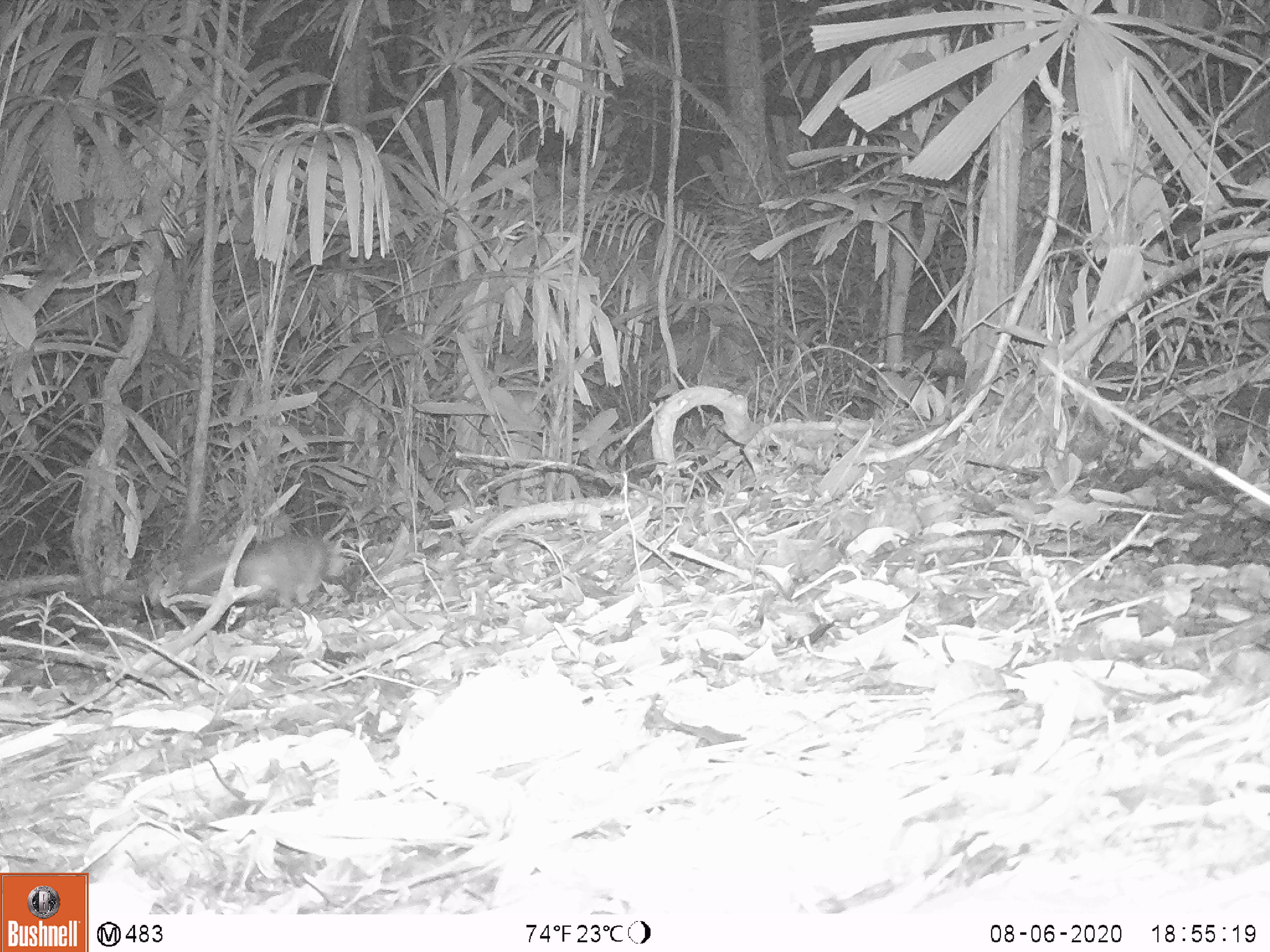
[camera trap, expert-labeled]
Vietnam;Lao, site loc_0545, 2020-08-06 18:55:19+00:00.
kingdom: Animalia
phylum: Chordata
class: Mammalia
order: Carnivora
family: Mustelidae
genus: Melogale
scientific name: Melogale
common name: ferret badger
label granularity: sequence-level